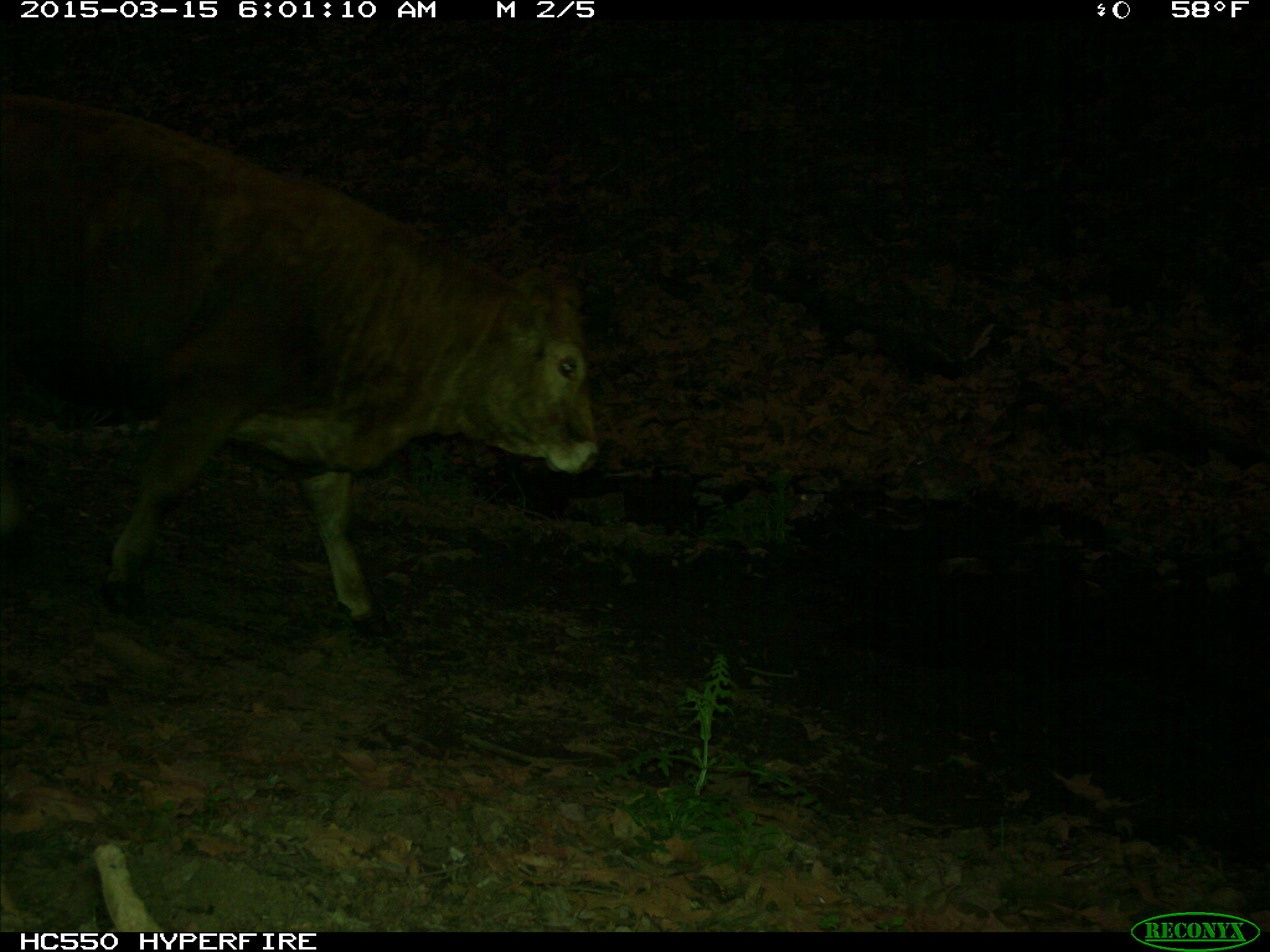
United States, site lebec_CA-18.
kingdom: Animalia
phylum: Chordata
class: Mammalia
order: Artiodactyla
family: Bovidae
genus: Bos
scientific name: Bos taurus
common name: domestic cow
Bos taurus (domestic cow).